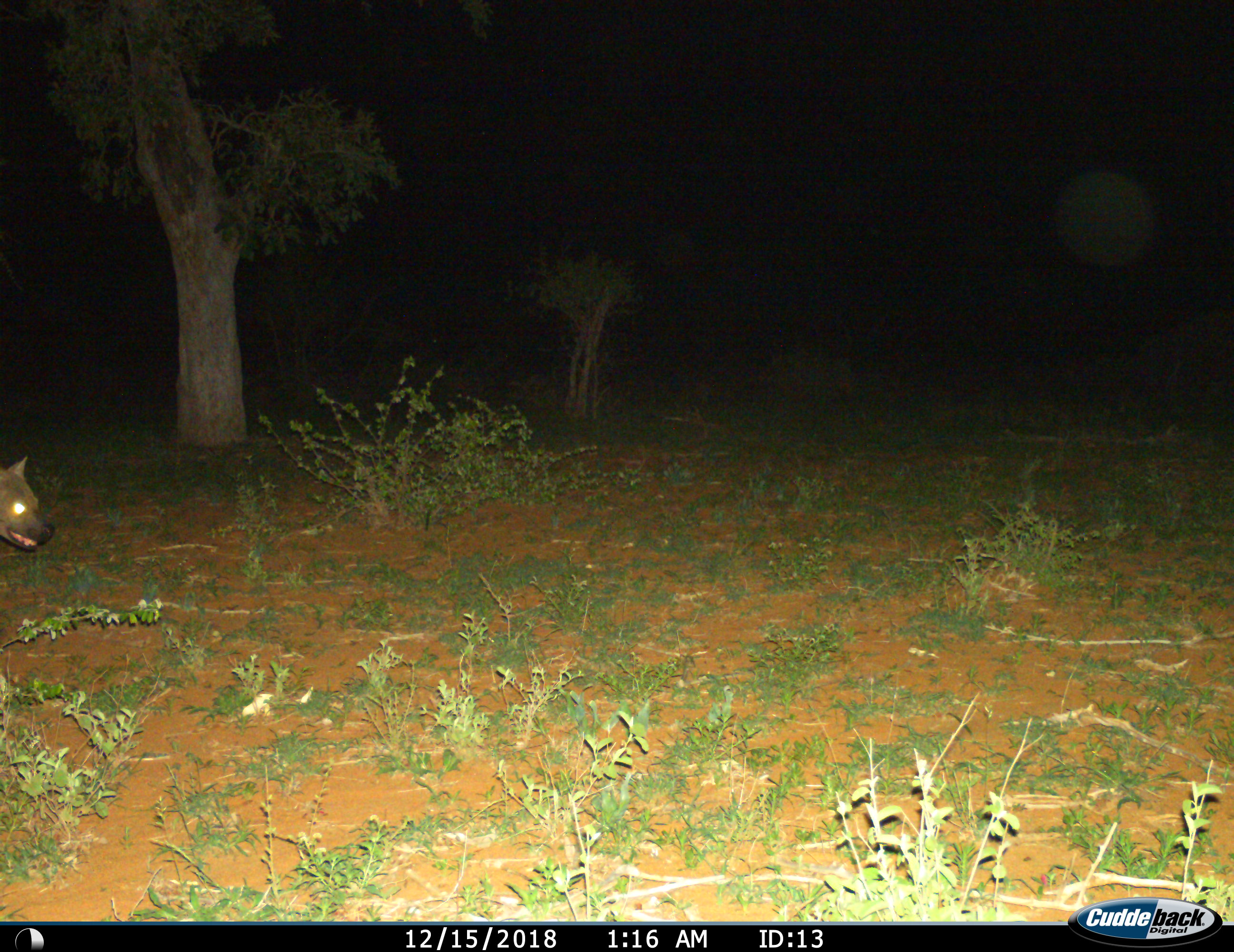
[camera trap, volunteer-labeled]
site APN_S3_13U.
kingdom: Animalia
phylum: Chordata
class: Mammalia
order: Carnivora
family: Hyaenidae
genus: Crocuta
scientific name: Crocuta crocuta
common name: spotted hyena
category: hyenaspotted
Hyenaspotted (spotted hyena) (Crocuta crocuta), count 1. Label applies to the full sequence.